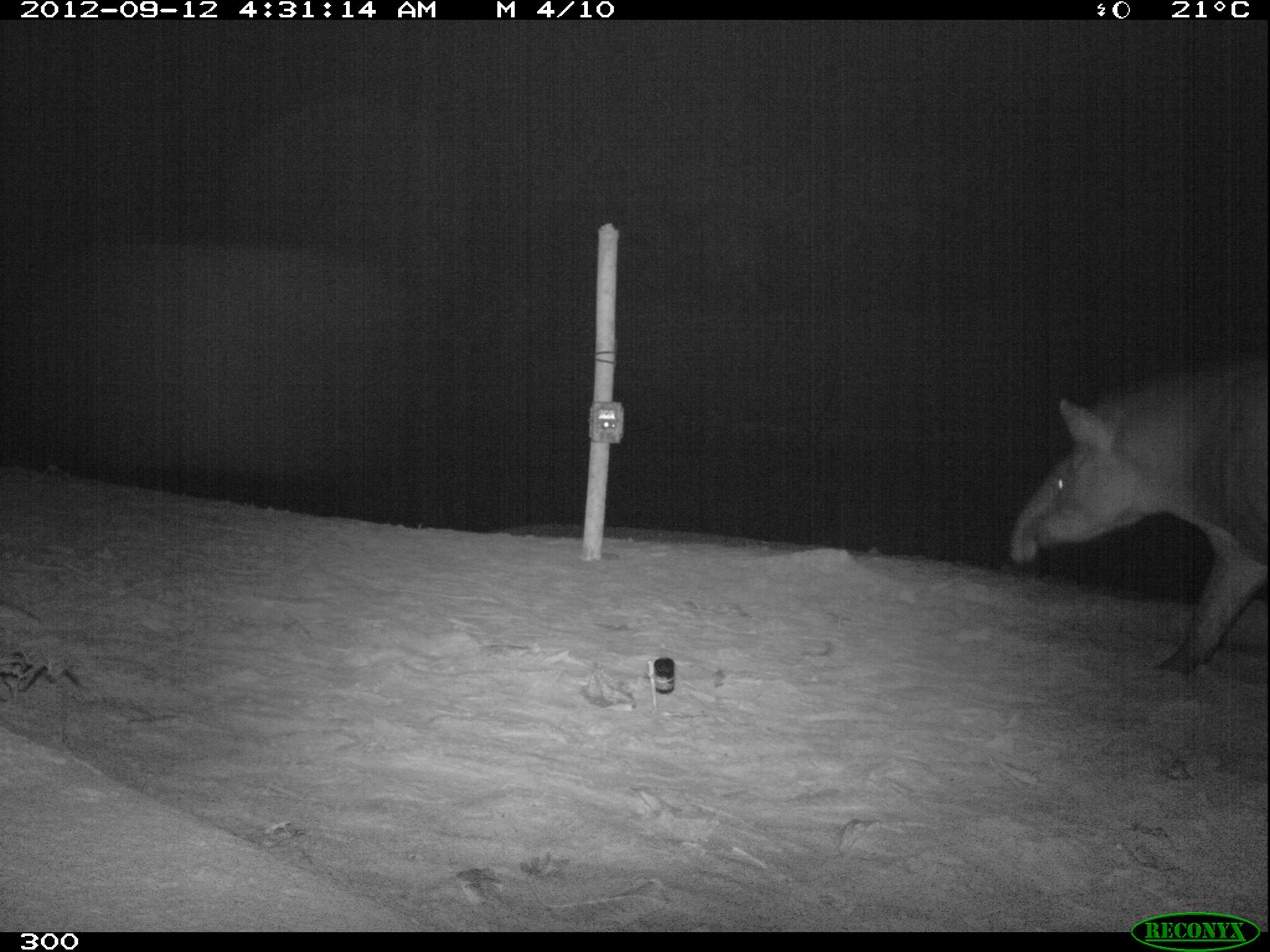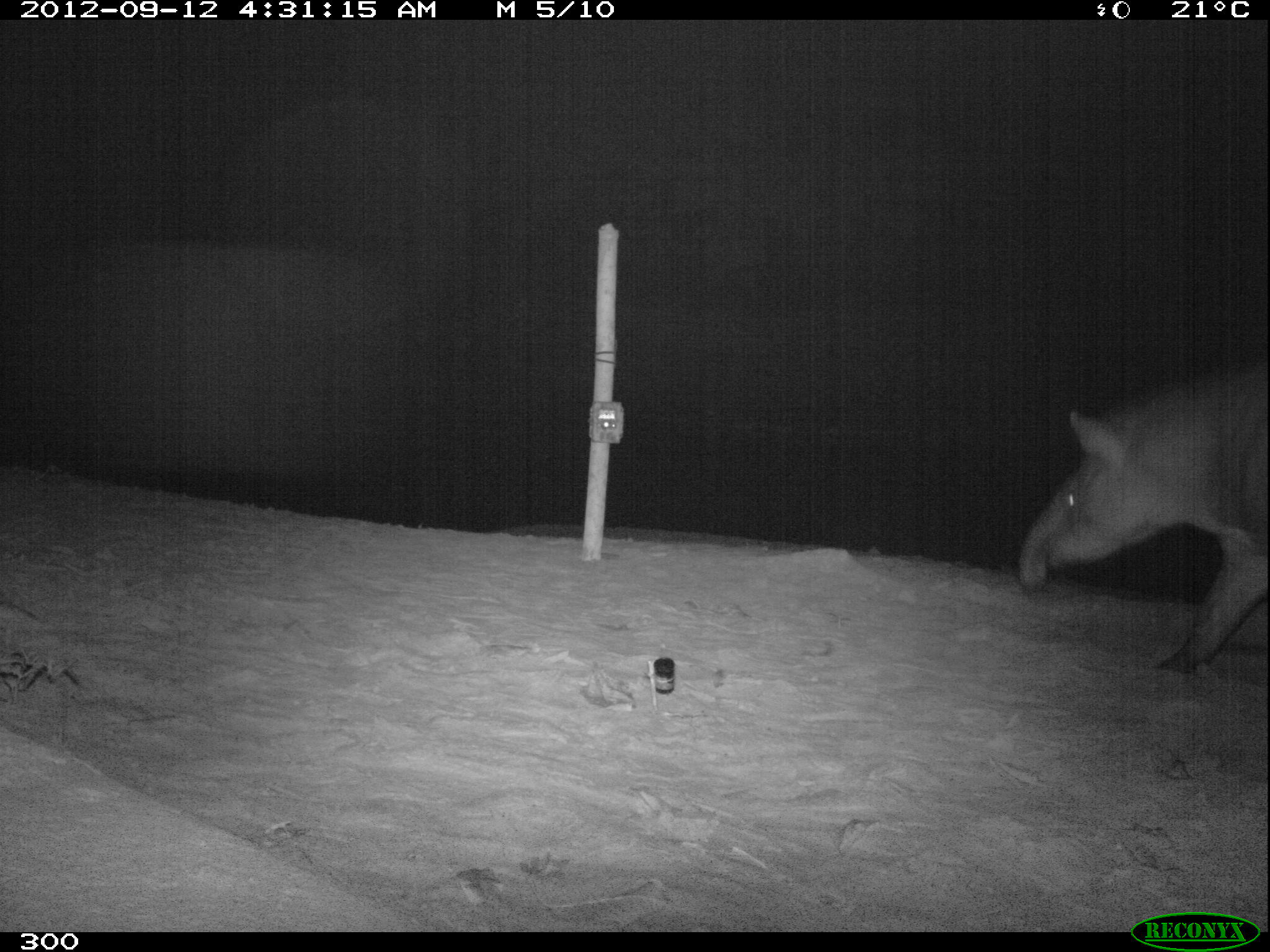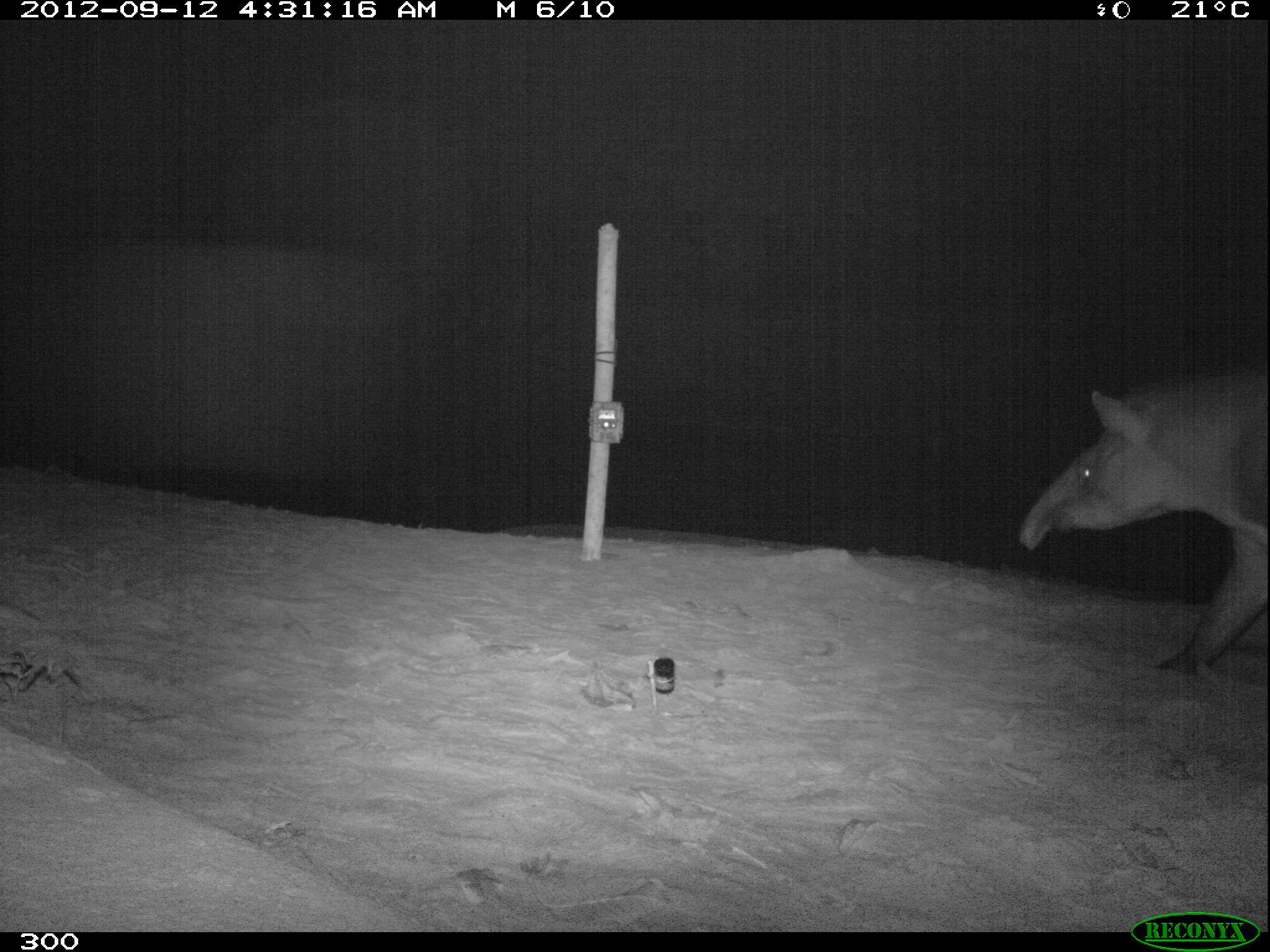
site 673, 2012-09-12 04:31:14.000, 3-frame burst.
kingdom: Animalia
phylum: Chordata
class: Mammalia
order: Perissodactyla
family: Tapiridae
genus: Tapirus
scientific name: Tapirus terrestris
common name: south american tapir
Tapirus terrestris (south american tapir).